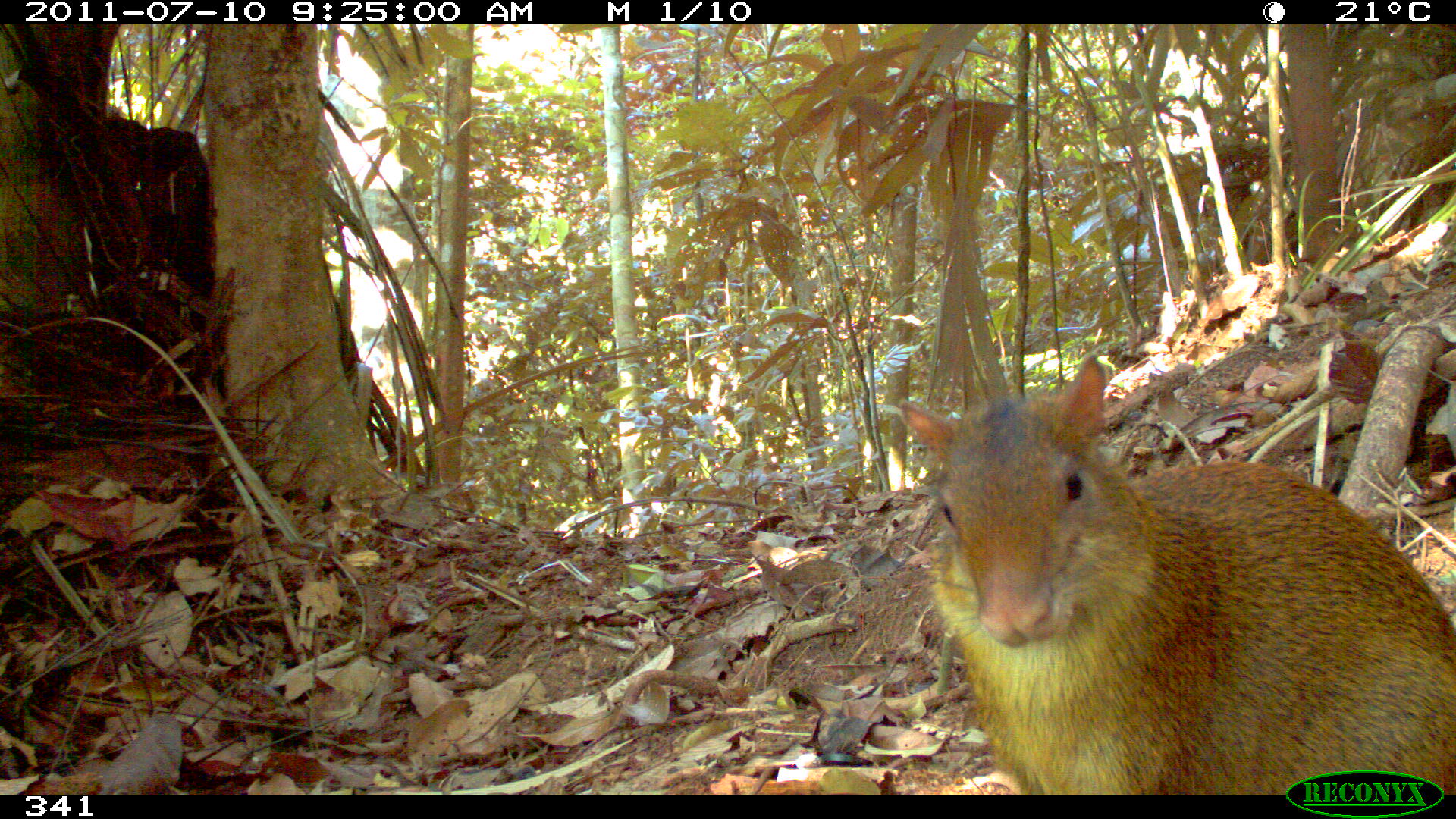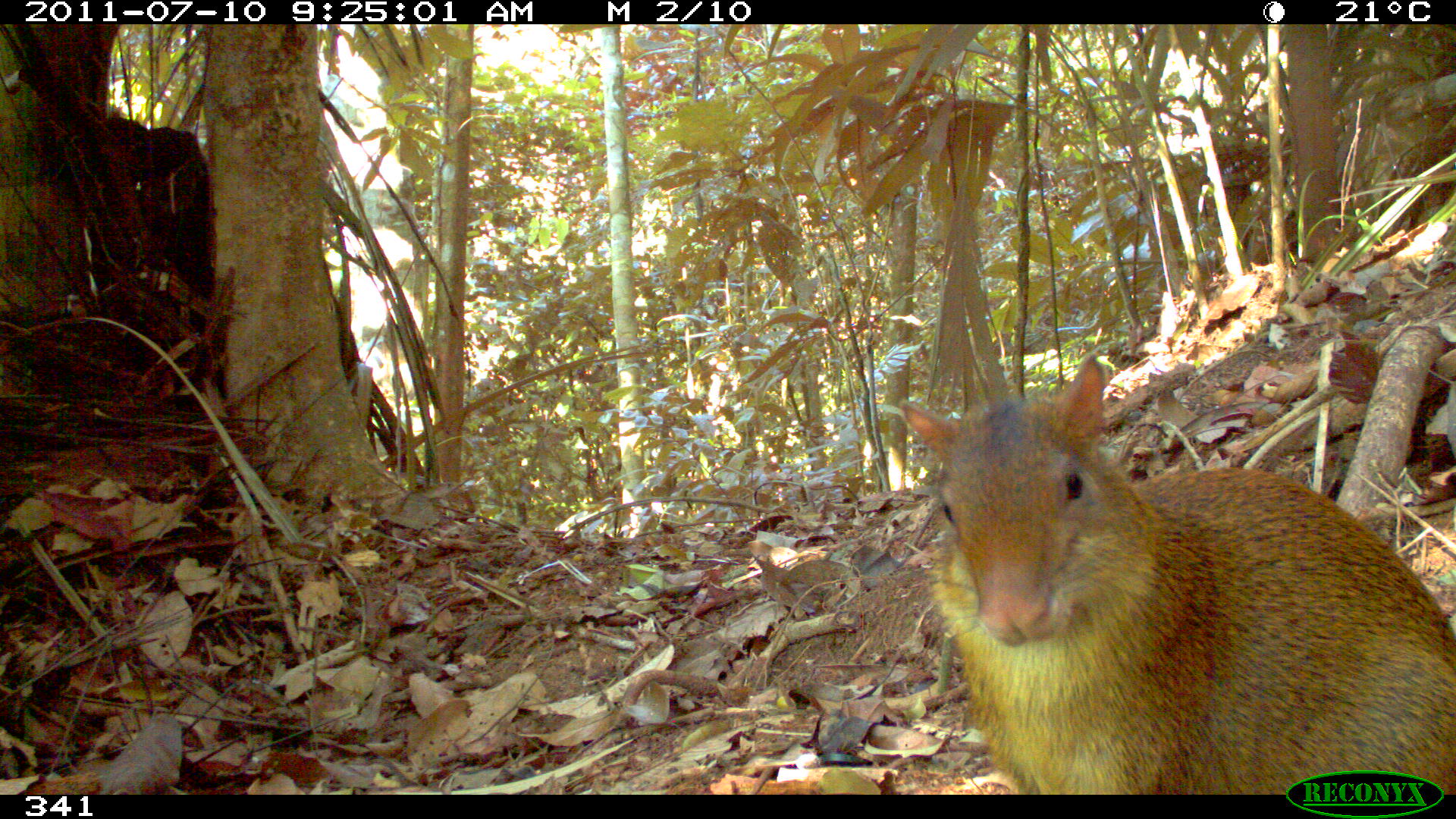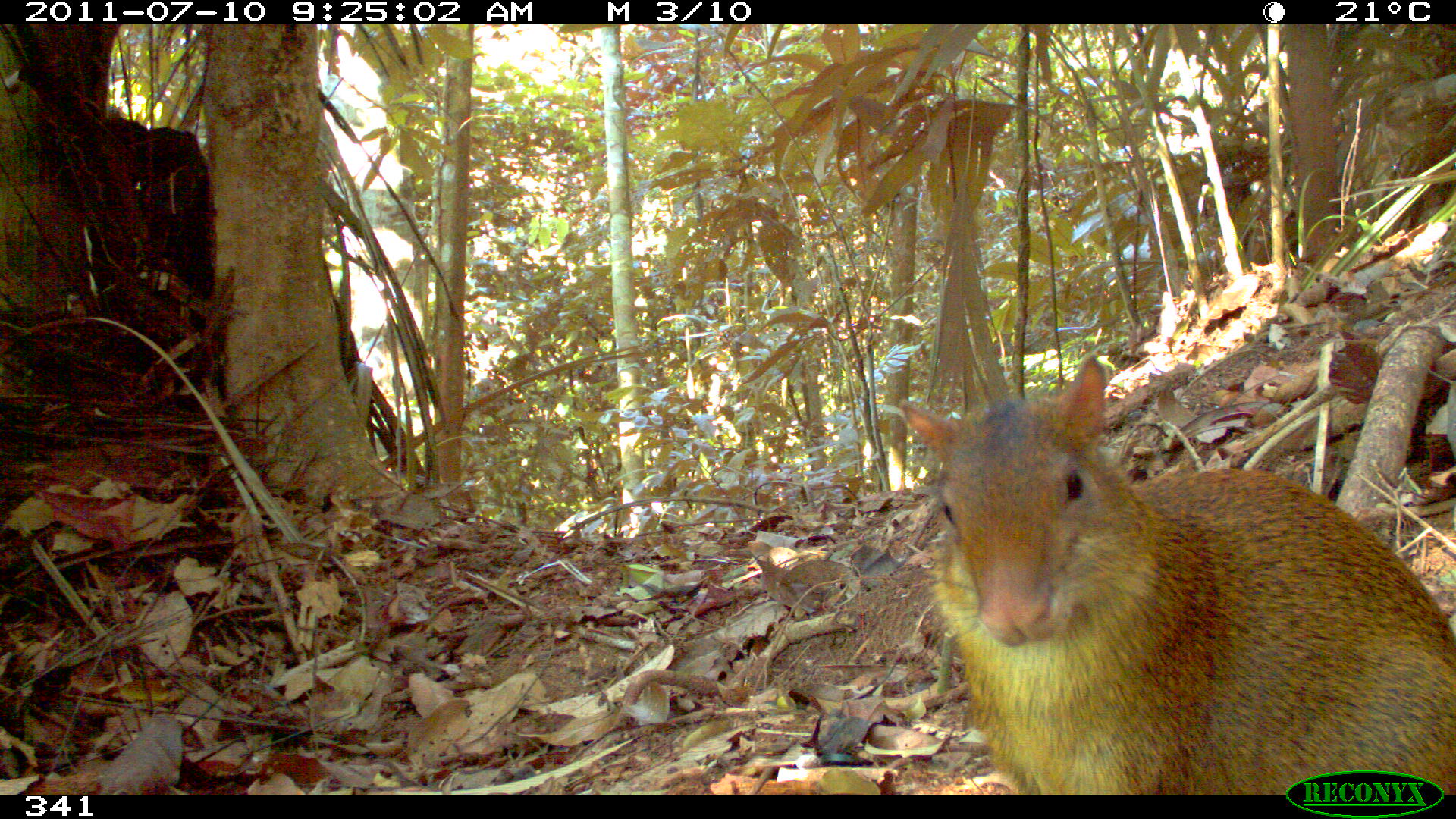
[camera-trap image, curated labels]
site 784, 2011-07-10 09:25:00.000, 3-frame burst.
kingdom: Animalia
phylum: Chordata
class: Mammalia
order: Rodentia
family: Dasyproctidae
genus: Dasyprocta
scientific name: Dasyprocta punctata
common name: central american agouti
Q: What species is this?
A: Dasyprocta punctata (central american agouti).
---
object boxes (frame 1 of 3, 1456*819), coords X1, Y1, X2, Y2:
dasyprocta punctata: 896, 349, 1455, 794